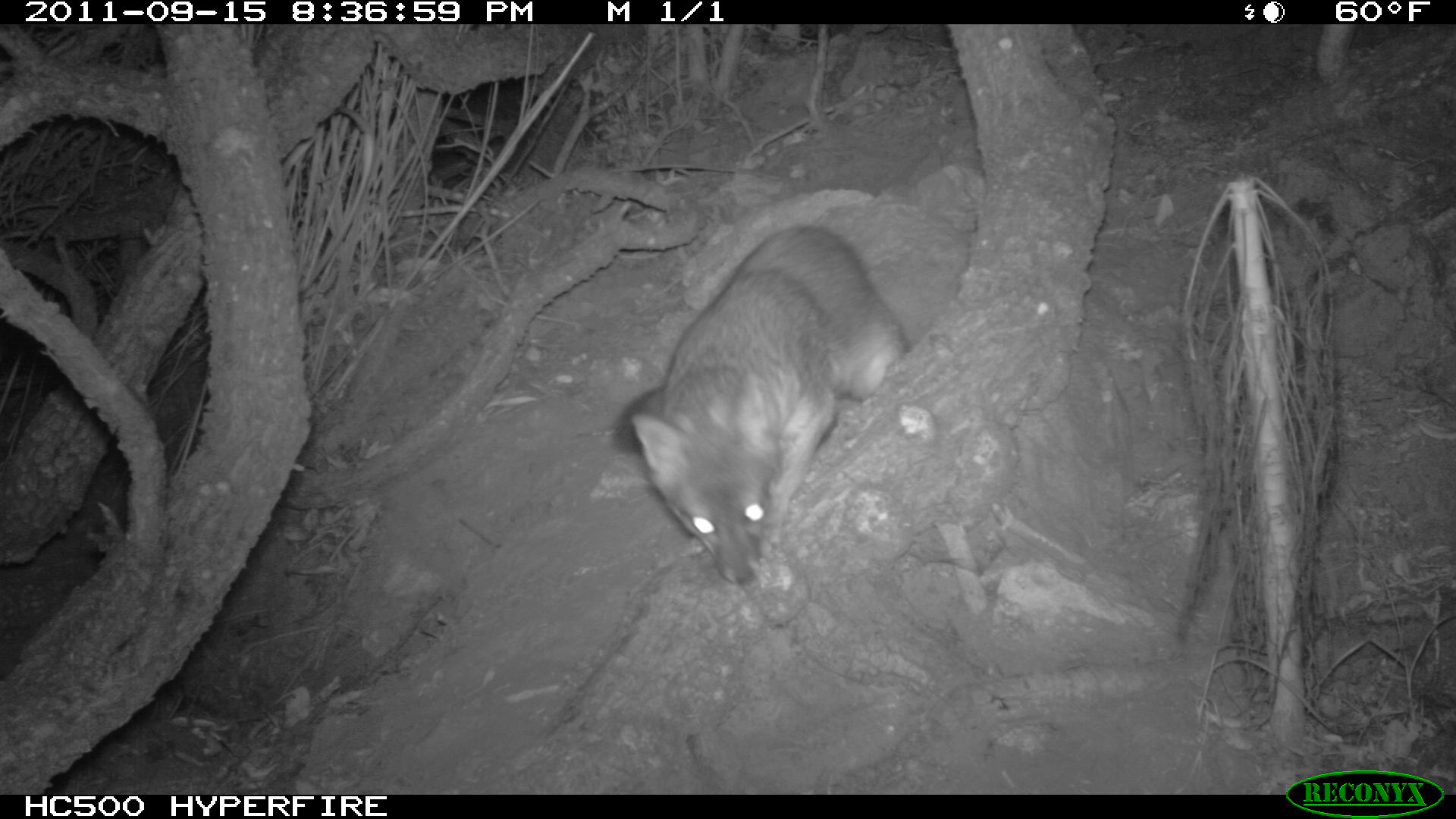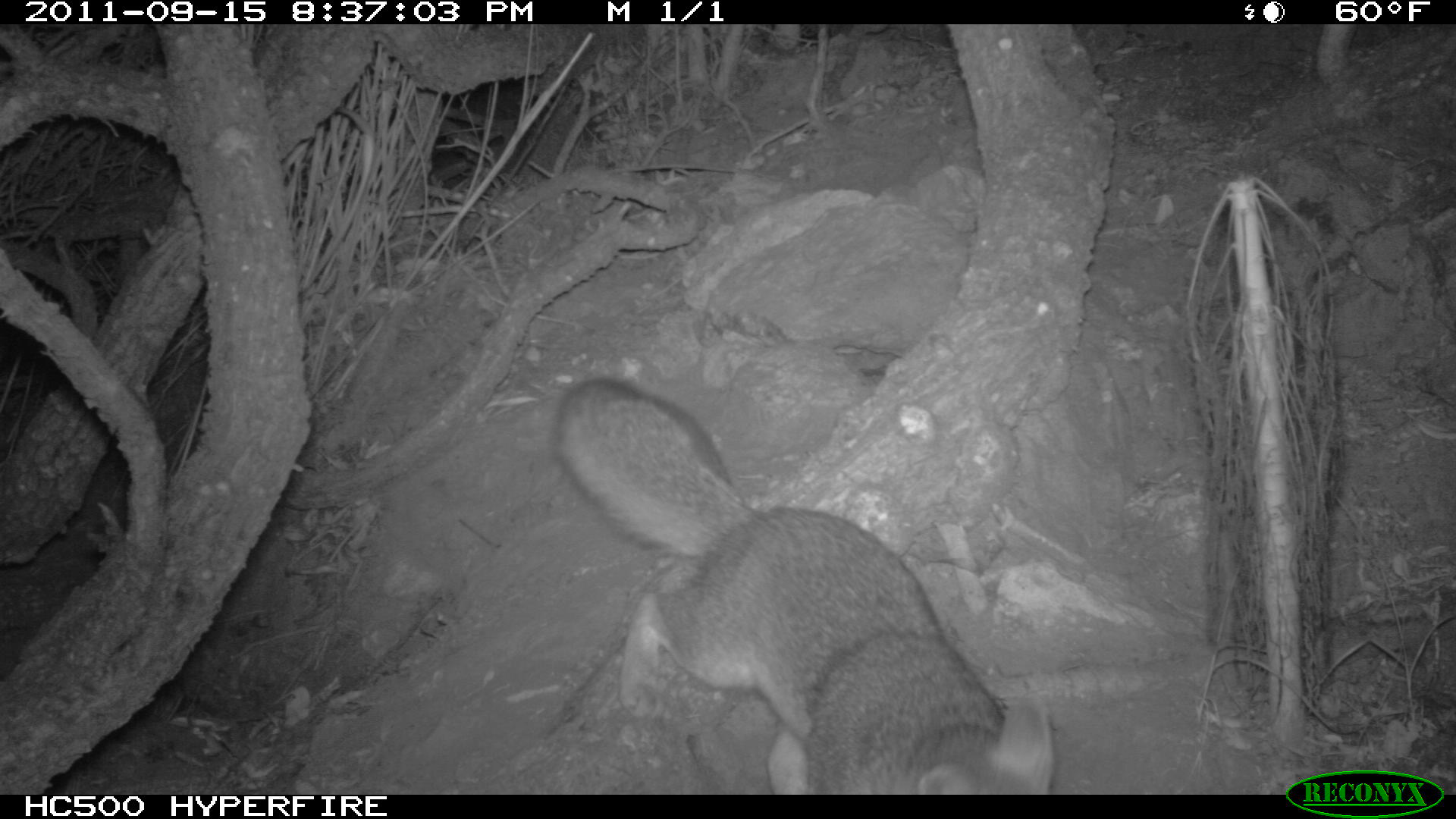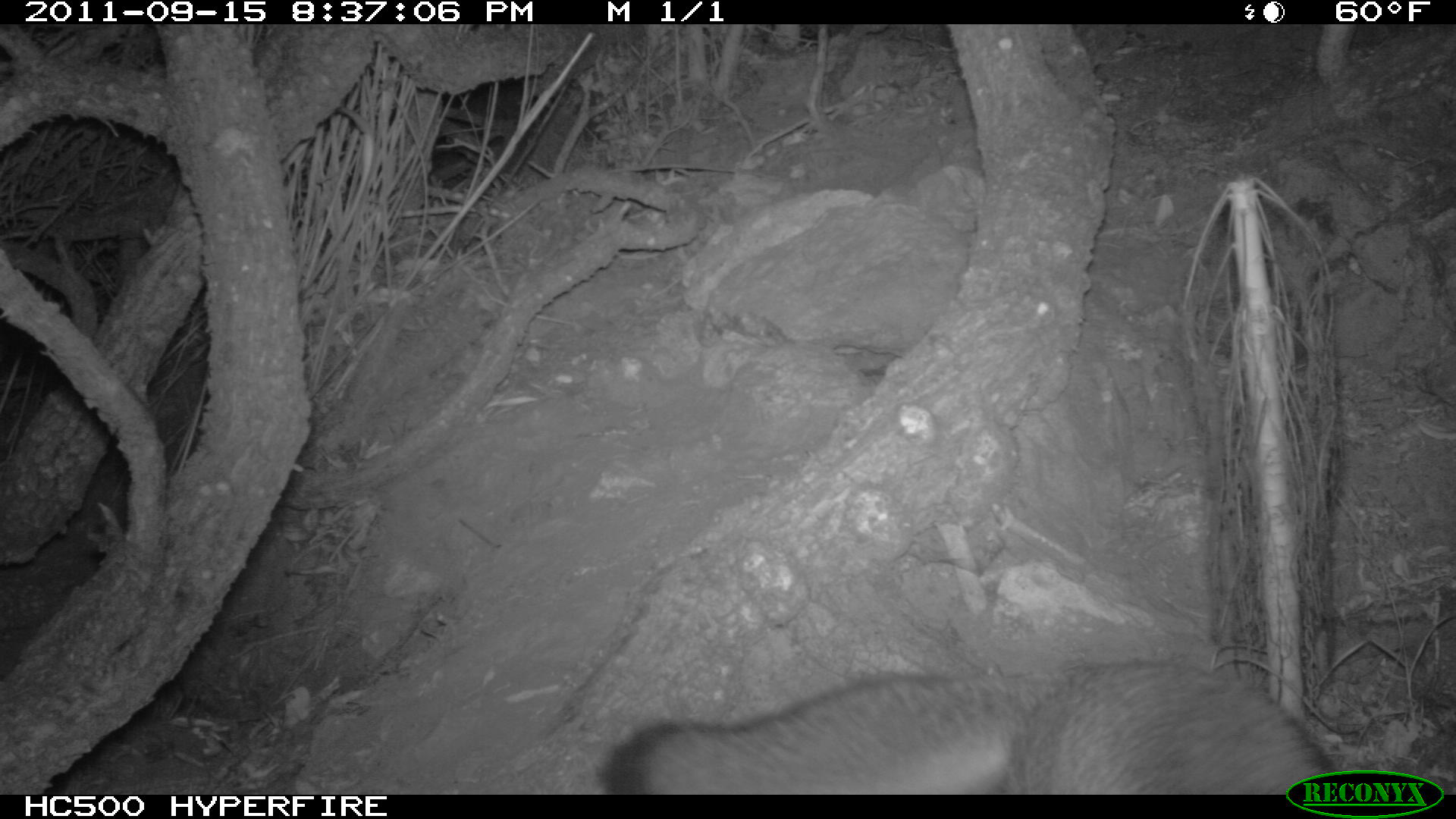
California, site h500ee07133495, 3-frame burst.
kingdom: Animalia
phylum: Chordata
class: Mammalia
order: Carnivora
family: Canidae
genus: Urocyon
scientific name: Urocyon littoralis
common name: island fox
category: fox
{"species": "fox (island fox) (Urocyon littoralis)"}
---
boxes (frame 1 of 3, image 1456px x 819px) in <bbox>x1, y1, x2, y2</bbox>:
fox: <bbox>612, 224, 911, 584</bbox>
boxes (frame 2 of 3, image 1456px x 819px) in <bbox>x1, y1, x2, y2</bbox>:
fox: <bbox>554, 378, 1055, 794</bbox>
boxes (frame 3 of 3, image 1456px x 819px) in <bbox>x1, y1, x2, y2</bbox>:
fox: <bbox>600, 657, 1332, 795</bbox>